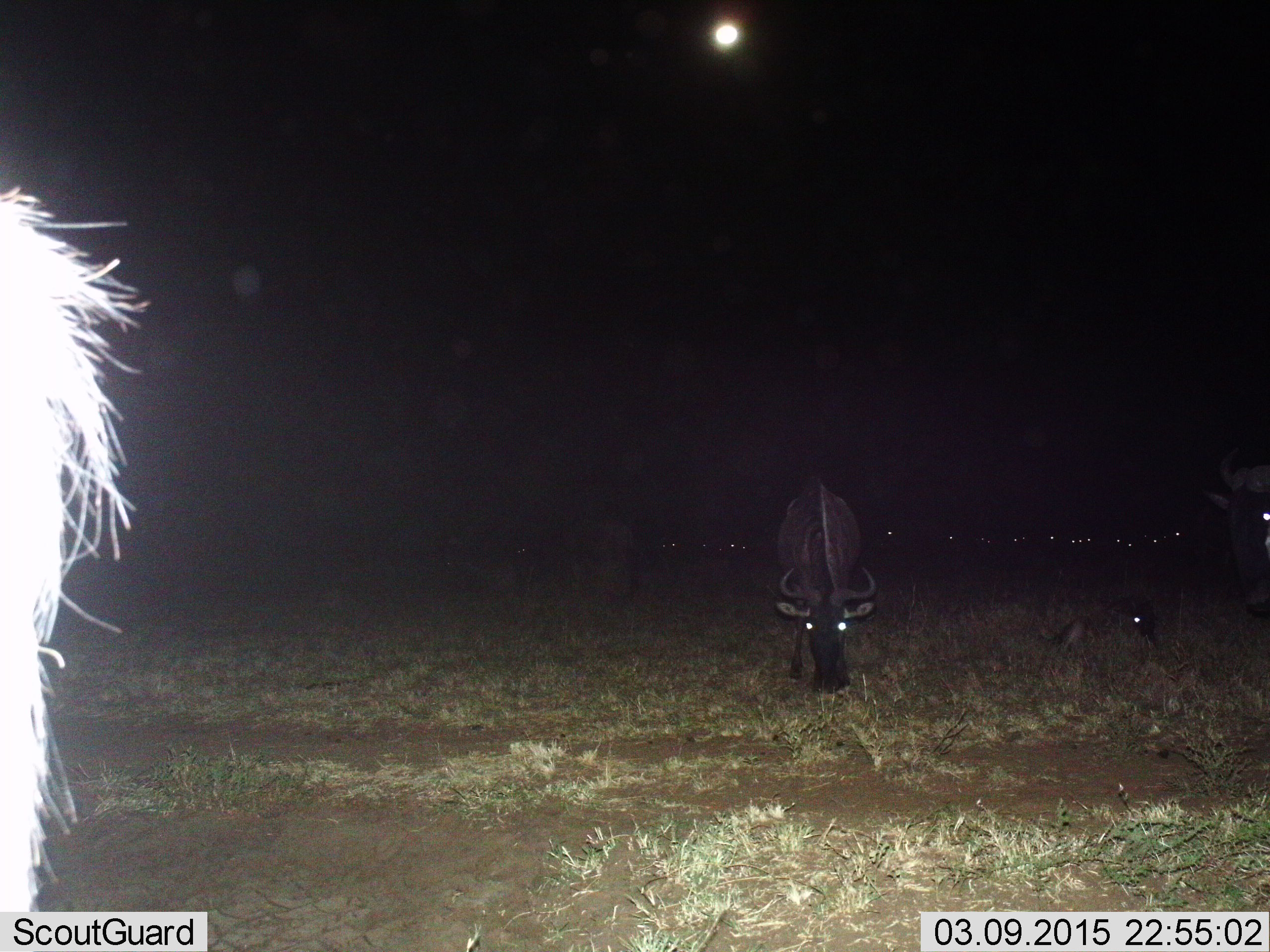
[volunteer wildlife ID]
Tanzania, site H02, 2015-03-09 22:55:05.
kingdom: Animalia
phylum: Chordata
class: Mammalia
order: Artiodactyla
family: Bovidae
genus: Connochaetes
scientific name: Connochaetes taurinus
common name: blue wildebeest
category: wildebeest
Wildebeest (blue wildebeest) (Connochaetes taurinus), count 11-50. Behavior (volunteer vote fractions): standing 80%, resting 70%, moving 20%, interacting 0%. Young present (vote fraction): 40%. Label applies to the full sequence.